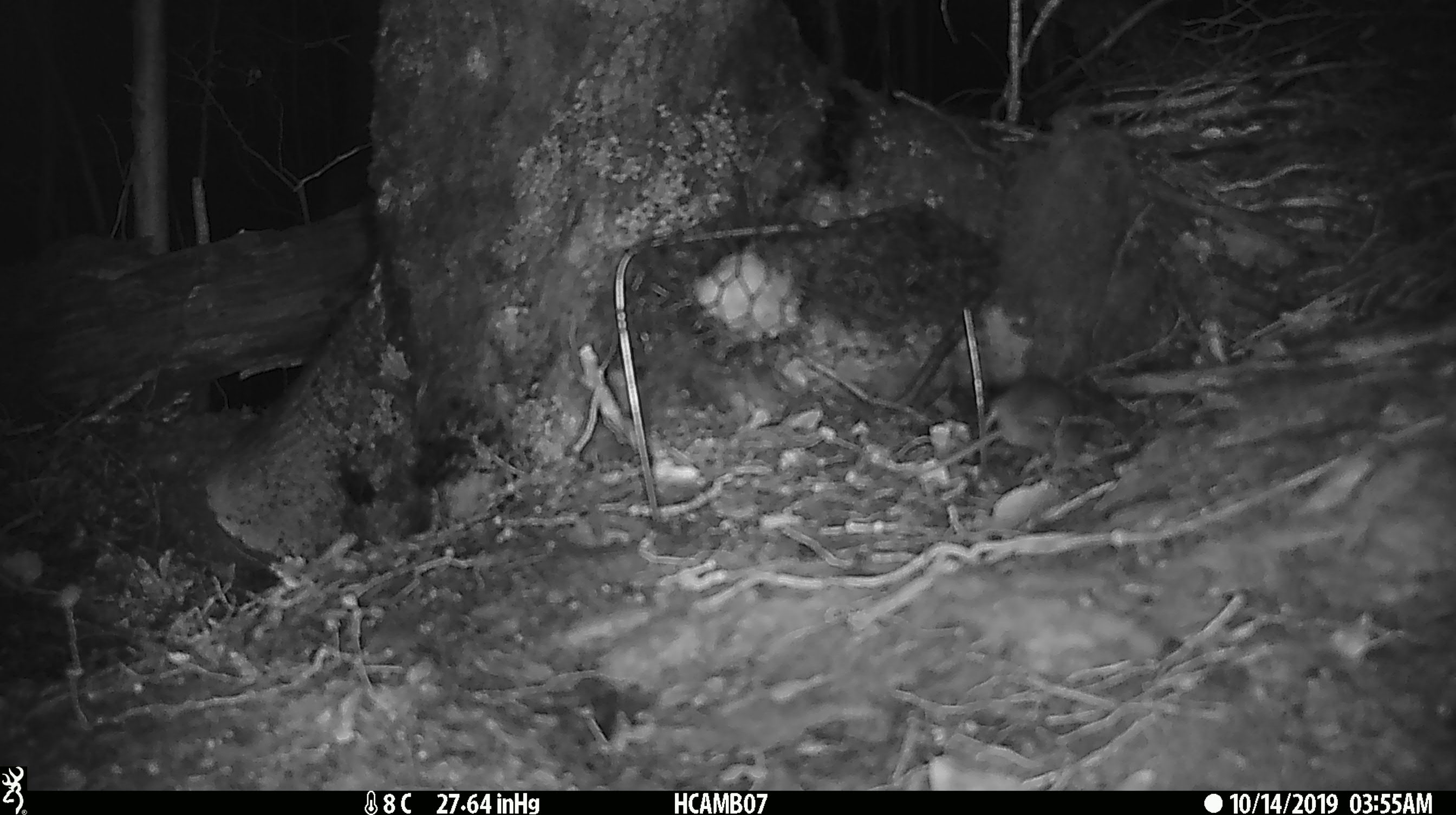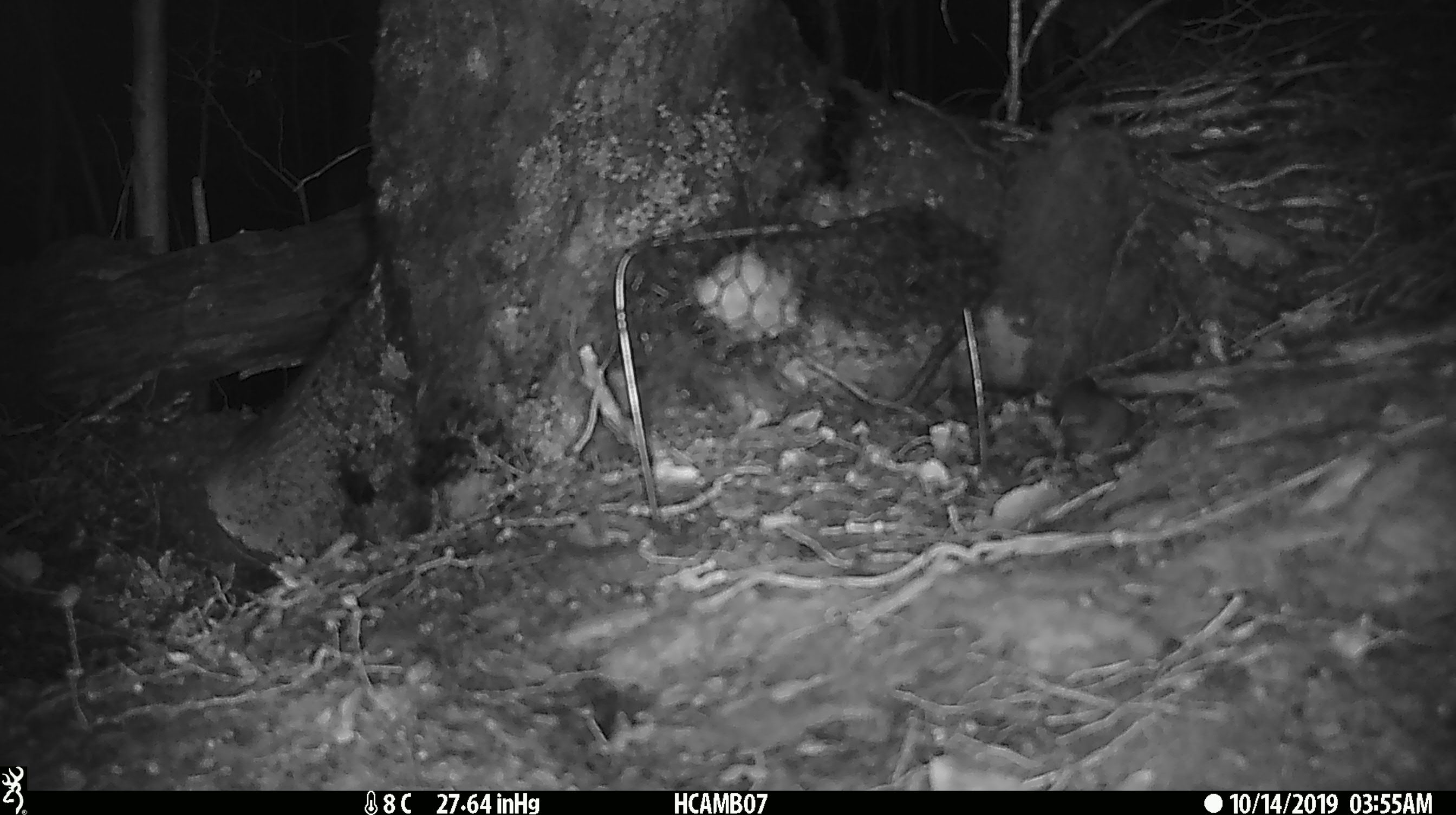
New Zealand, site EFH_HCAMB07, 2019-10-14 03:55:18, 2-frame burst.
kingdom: Animalia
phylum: Chordata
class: Mammalia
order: Rodentia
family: Muridae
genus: Mus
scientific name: Mus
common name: mouse